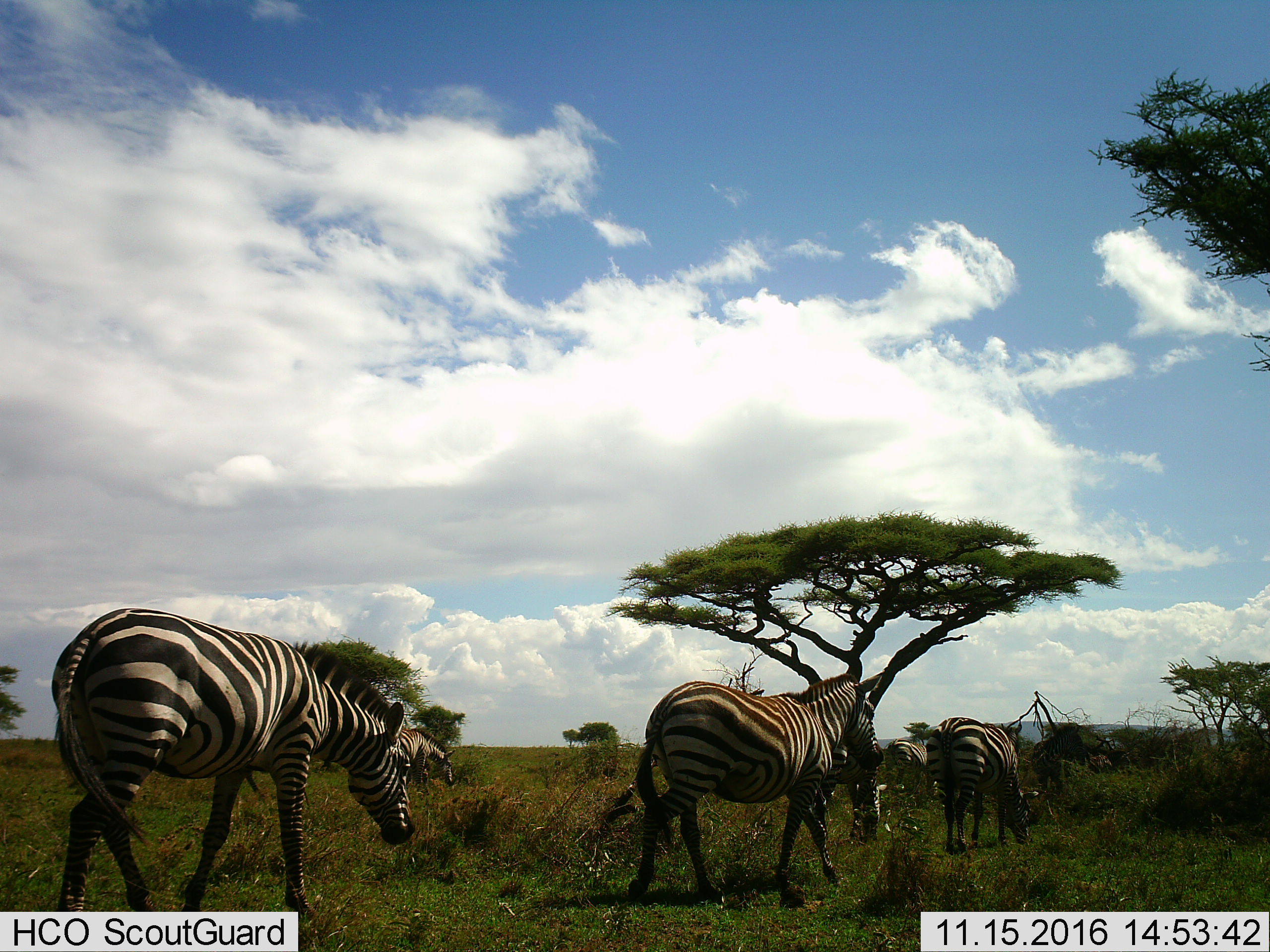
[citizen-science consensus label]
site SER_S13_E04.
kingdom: Animalia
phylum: Chordata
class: Mammalia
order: Perissodactyla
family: Equidae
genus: Equus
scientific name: Equus quagga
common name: plains zebra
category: zebraplains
Zebraplains (plains zebra) (Equus quagga), count 5. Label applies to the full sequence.